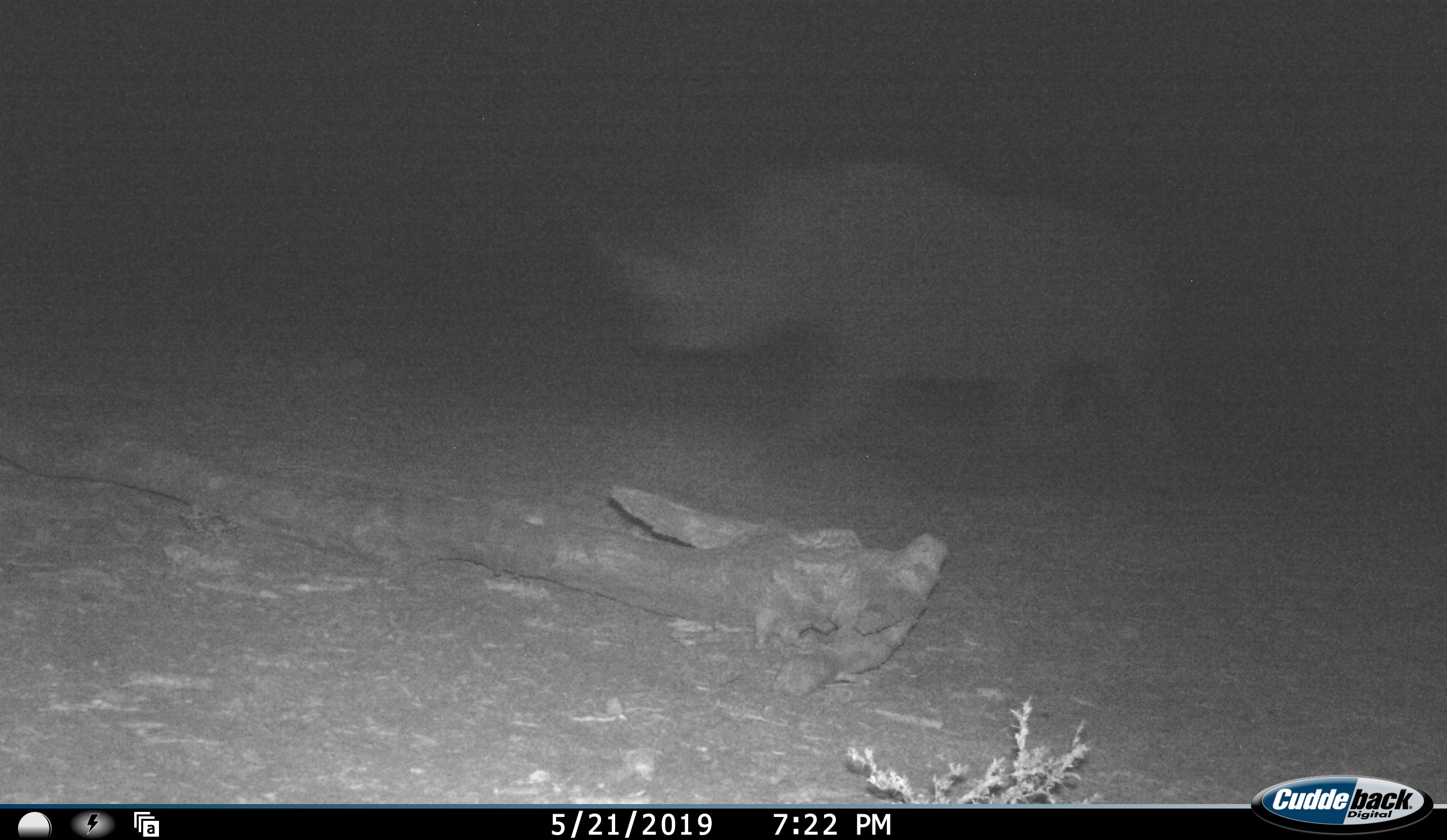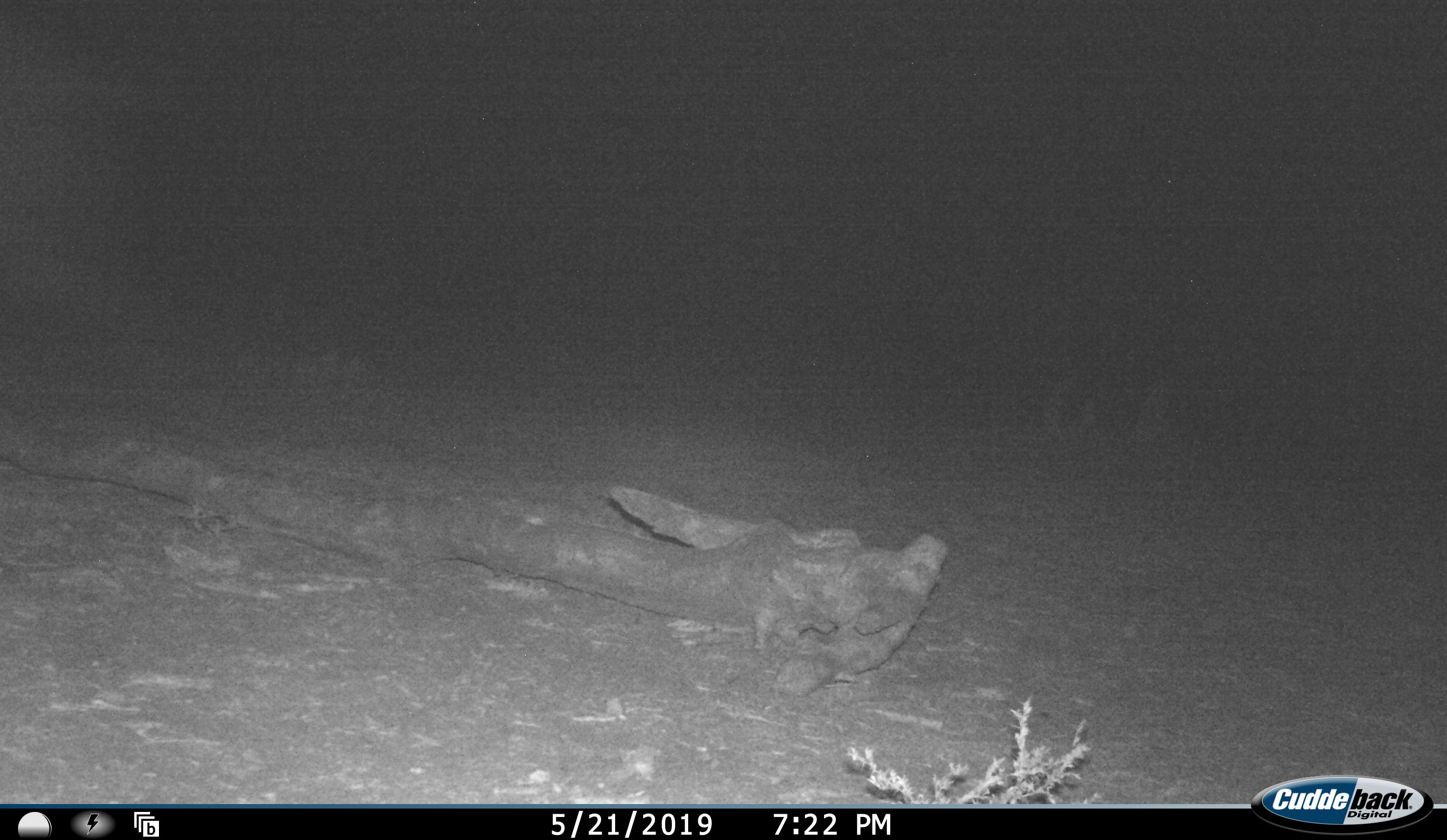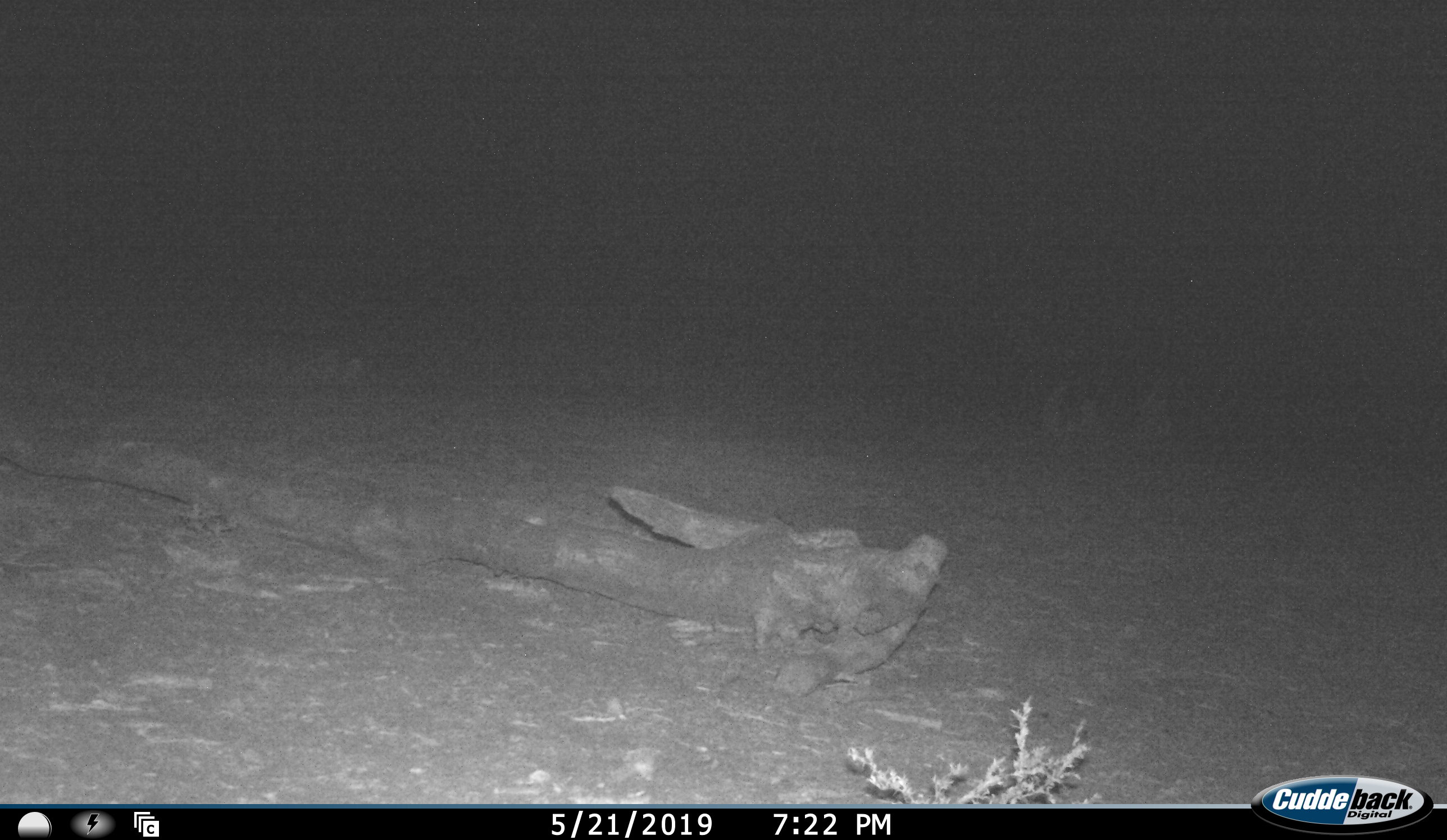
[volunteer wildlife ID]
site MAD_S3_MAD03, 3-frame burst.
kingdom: Animalia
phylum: Chordata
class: Mammalia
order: Perissodactyla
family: Rhinocerotidae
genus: Diceros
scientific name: Diceros bicornis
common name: black rhinoceros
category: rhinocerosblack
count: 1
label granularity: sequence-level